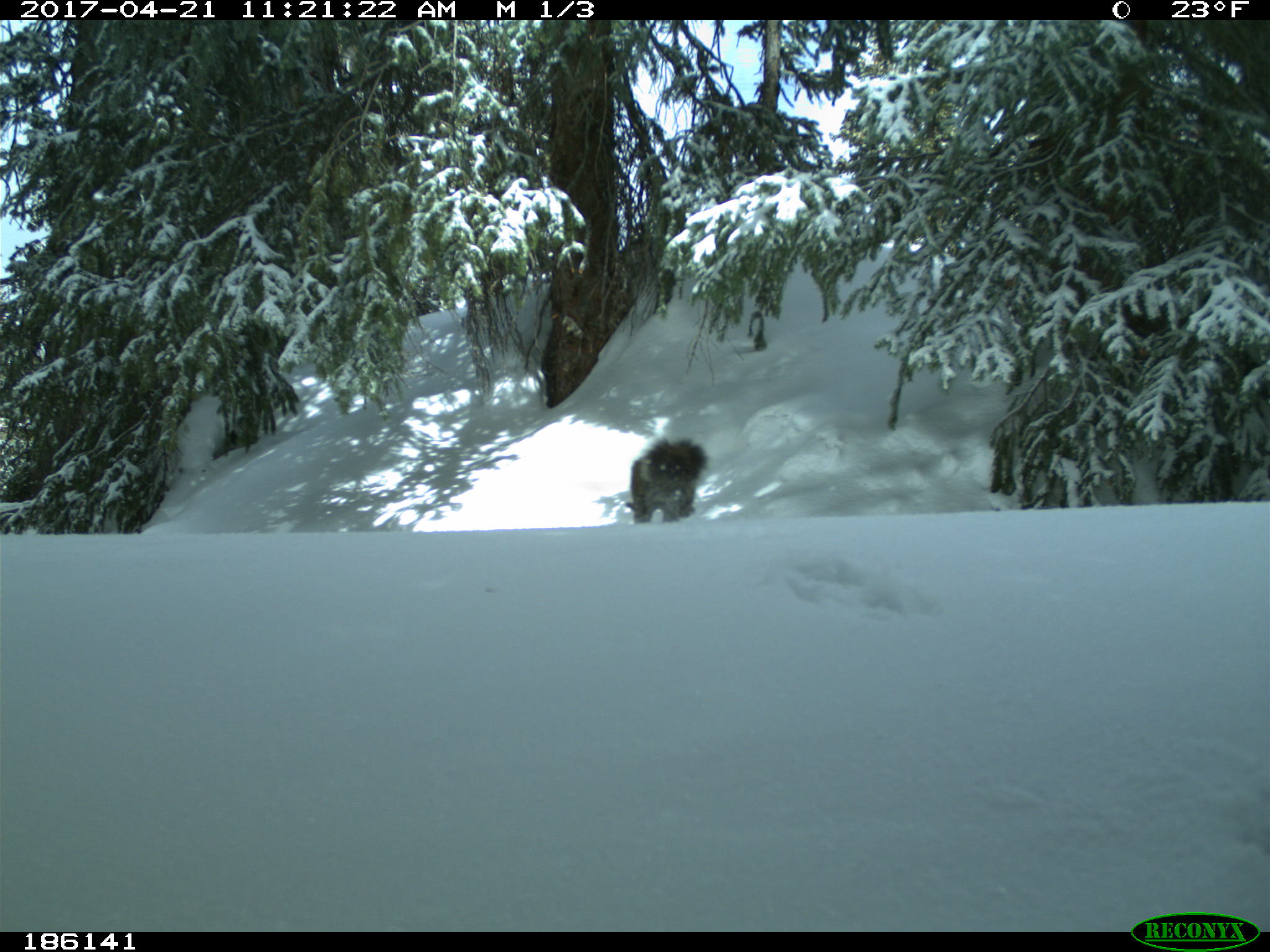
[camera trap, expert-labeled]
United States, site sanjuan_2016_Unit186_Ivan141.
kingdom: Animalia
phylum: Chordata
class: Mammalia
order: Rodentia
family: Sciuridae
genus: Tamiasciurus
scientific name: Tamiasciurus hudsonicus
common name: american red squirrel